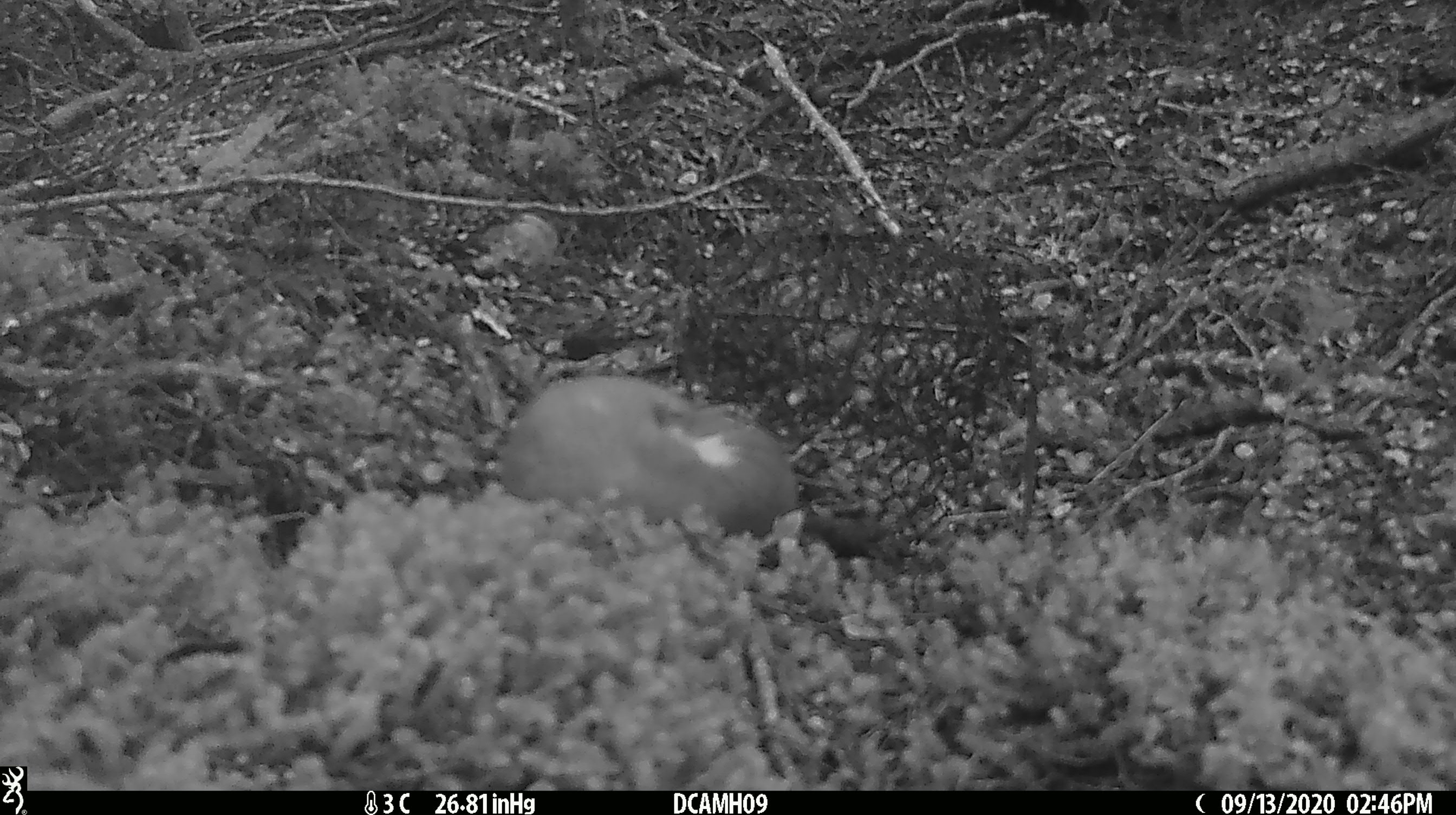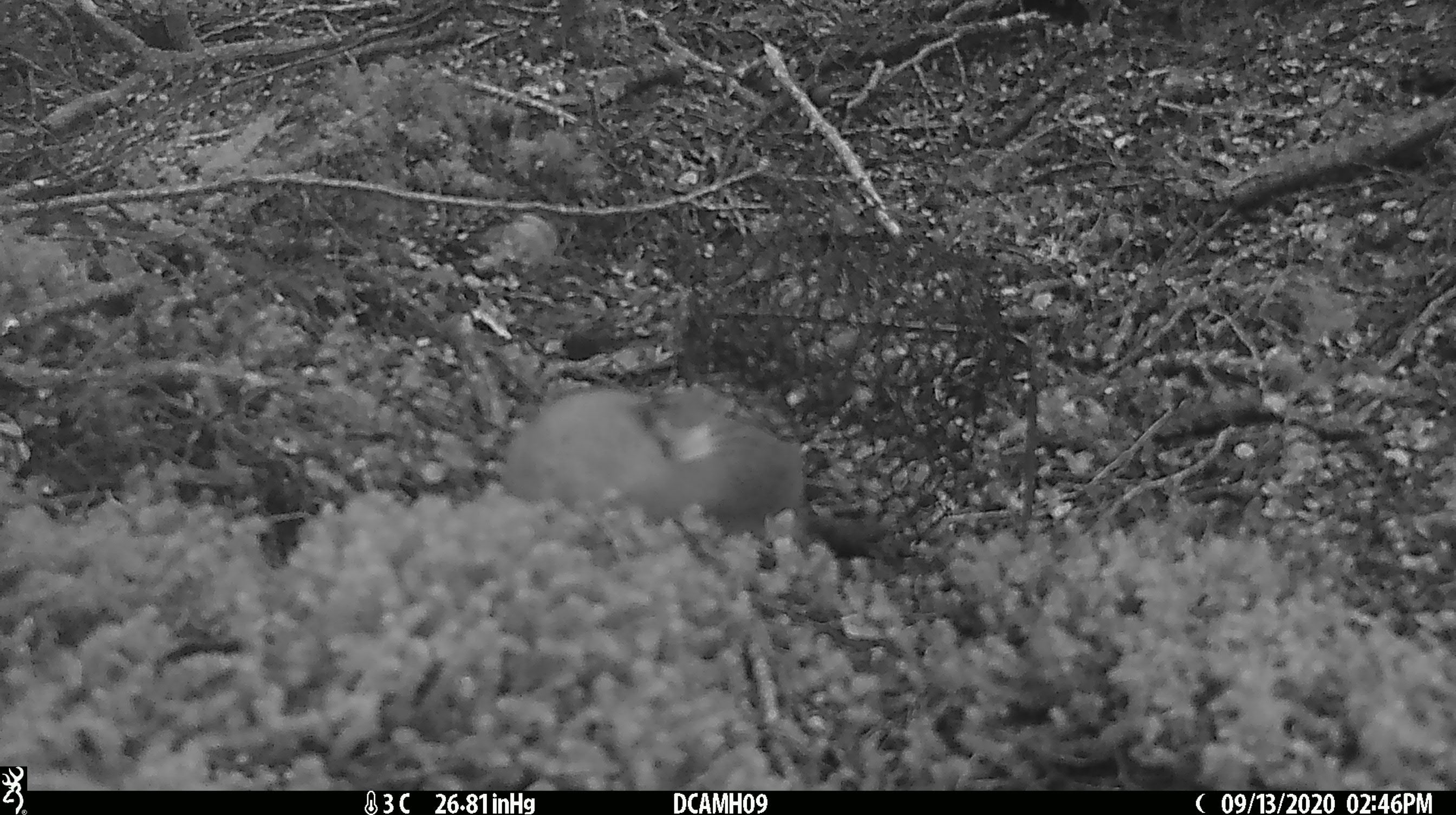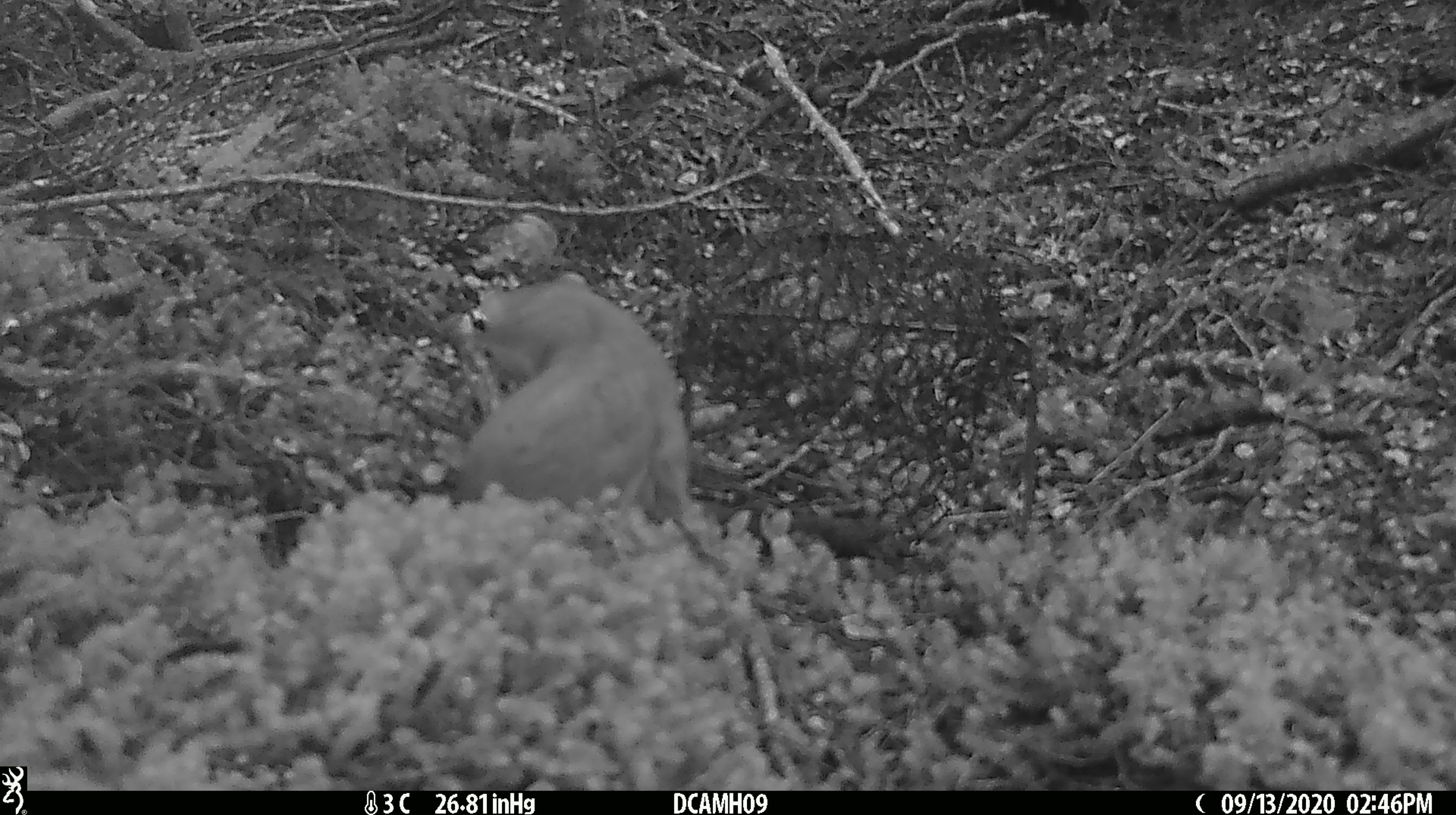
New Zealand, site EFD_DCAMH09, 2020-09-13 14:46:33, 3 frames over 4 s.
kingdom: Animalia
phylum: Chordata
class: Mammalia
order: Carnivora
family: Mustelidae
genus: Mustela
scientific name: Mustela erminea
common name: stoat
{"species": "stoat (Mustela erminea)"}